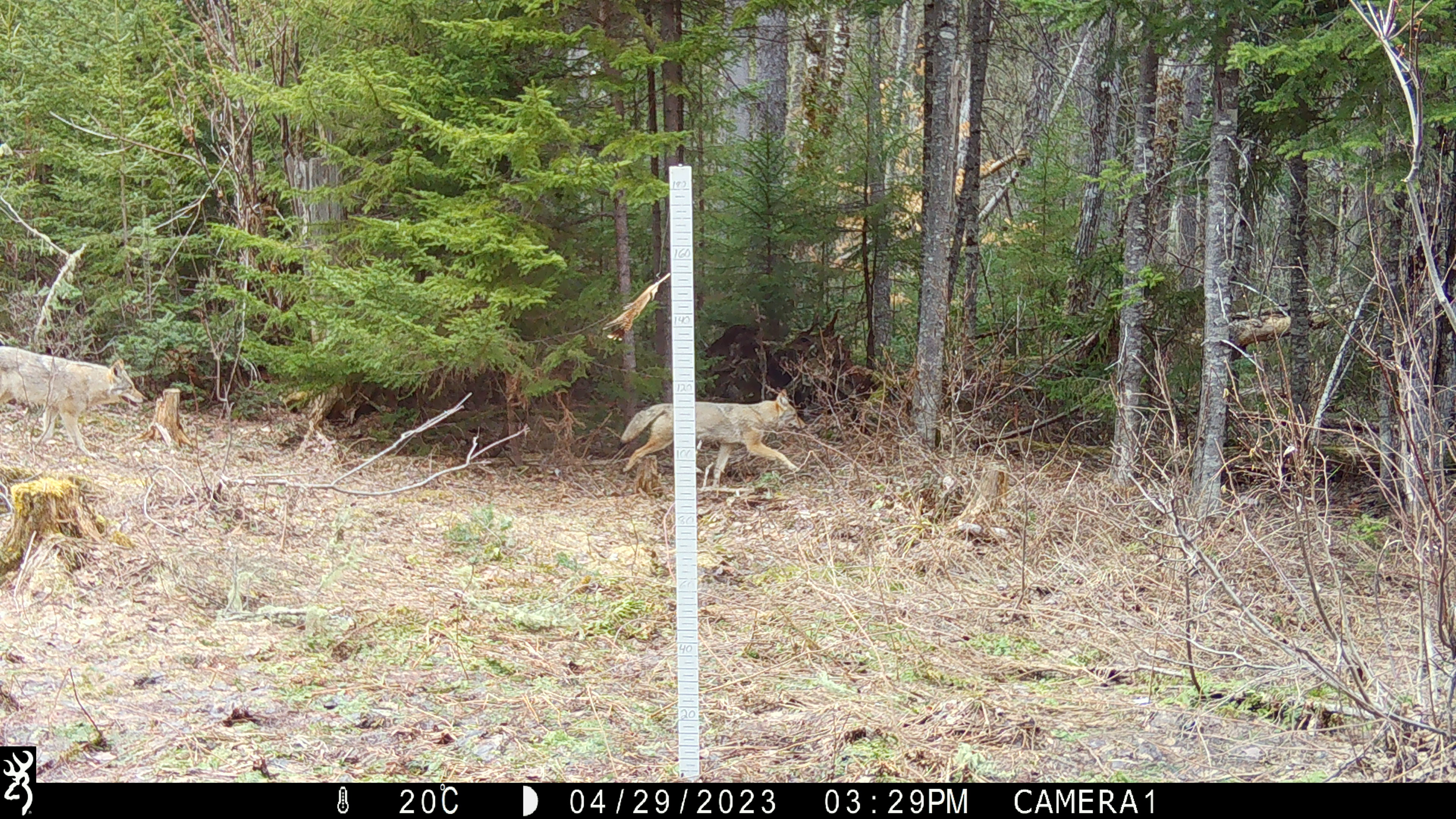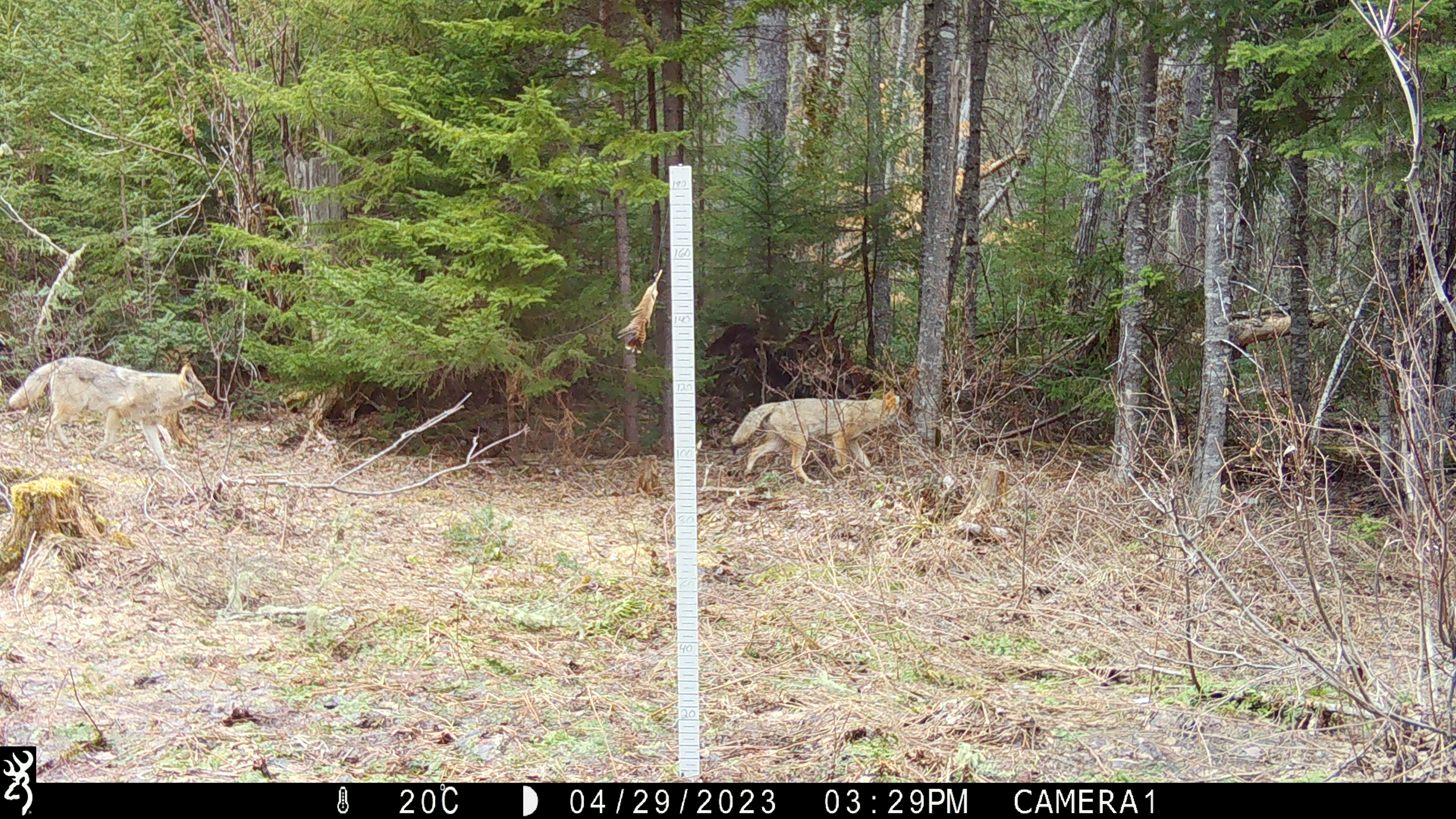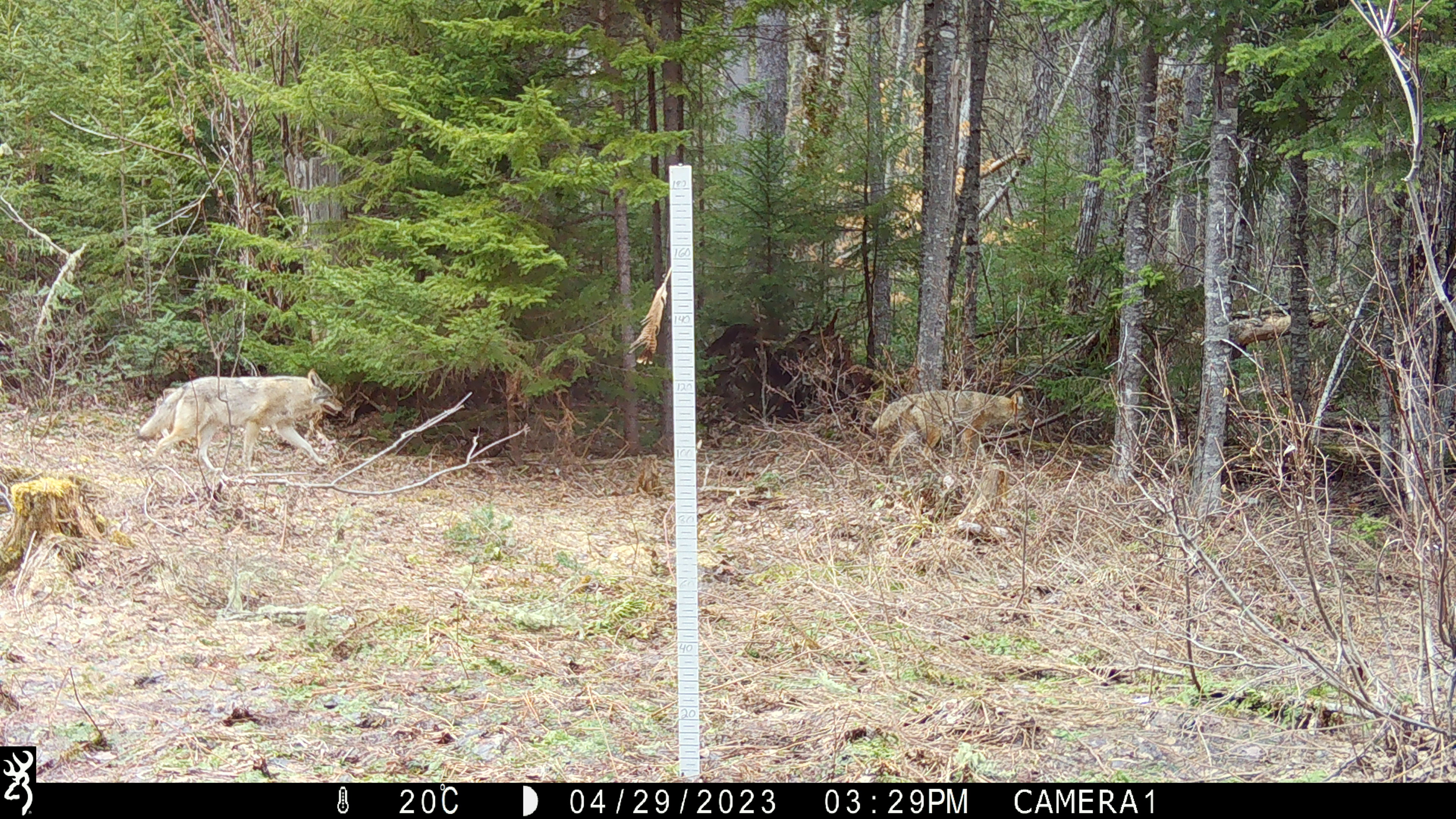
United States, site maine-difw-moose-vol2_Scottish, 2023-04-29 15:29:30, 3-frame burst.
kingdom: Animalia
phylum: Chordata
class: Mammalia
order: Carnivora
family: Canidae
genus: Canis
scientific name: Canis latrans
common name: coyote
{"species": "coyote (Canis latrans)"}